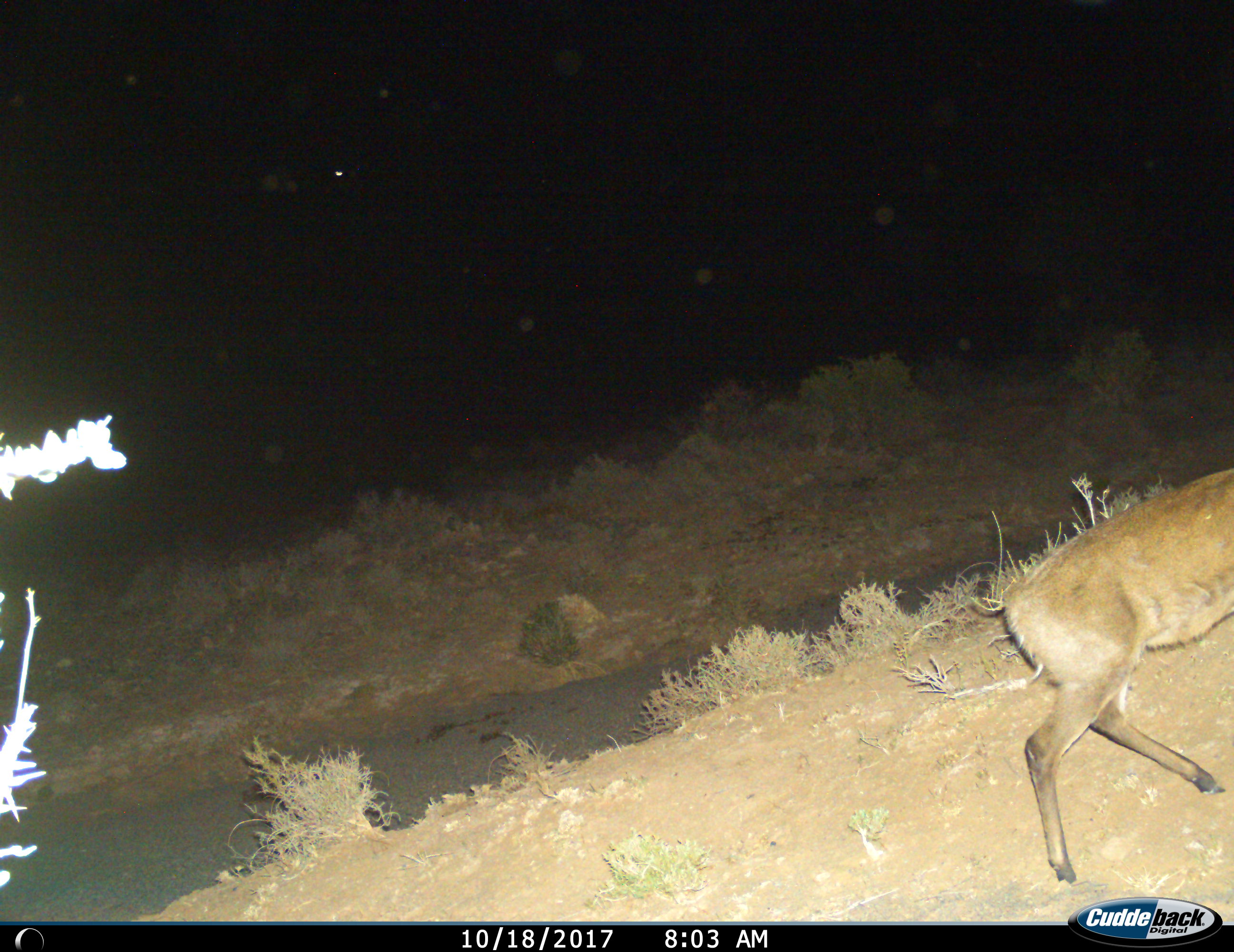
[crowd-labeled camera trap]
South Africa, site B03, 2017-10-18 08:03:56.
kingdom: Animalia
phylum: Chordata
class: Mammalia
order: Artiodactyla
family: Bovidae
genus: Cephalophus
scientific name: Cephalophus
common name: duiker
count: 1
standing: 0%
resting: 0%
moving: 100%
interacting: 0%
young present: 0%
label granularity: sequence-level